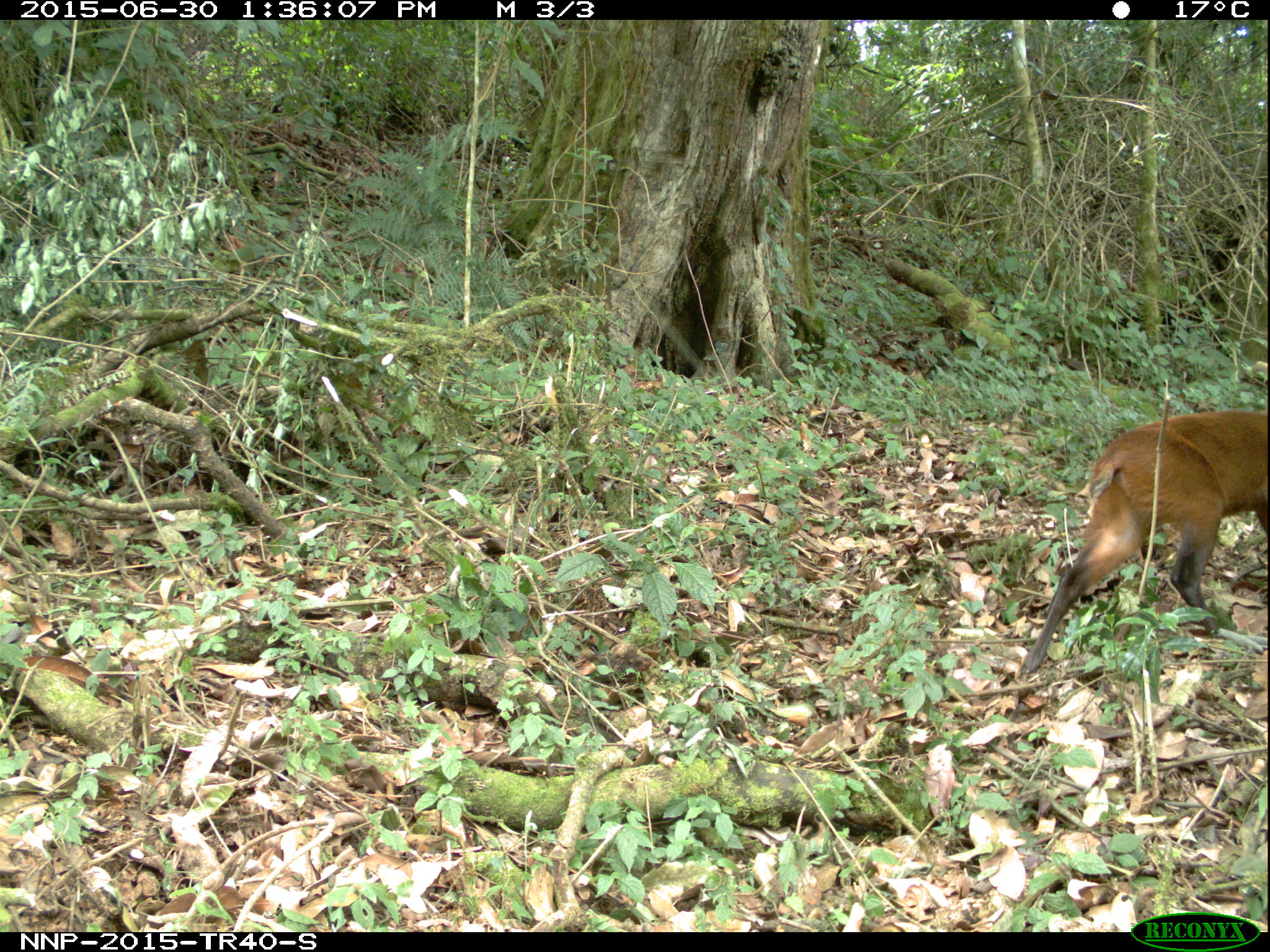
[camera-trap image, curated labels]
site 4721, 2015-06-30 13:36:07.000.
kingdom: Animalia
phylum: Chordata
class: Mammalia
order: Artiodactyla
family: Bovidae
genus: Cephalophus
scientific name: Cephalophus nigrifrons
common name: black-fronted duiker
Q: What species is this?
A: Cephalophus nigrifrons (black-fronted duiker).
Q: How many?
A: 1.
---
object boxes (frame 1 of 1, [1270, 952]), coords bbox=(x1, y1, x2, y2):
cephalophus nigrifrons: bbox=(1018, 410, 1268, 674)